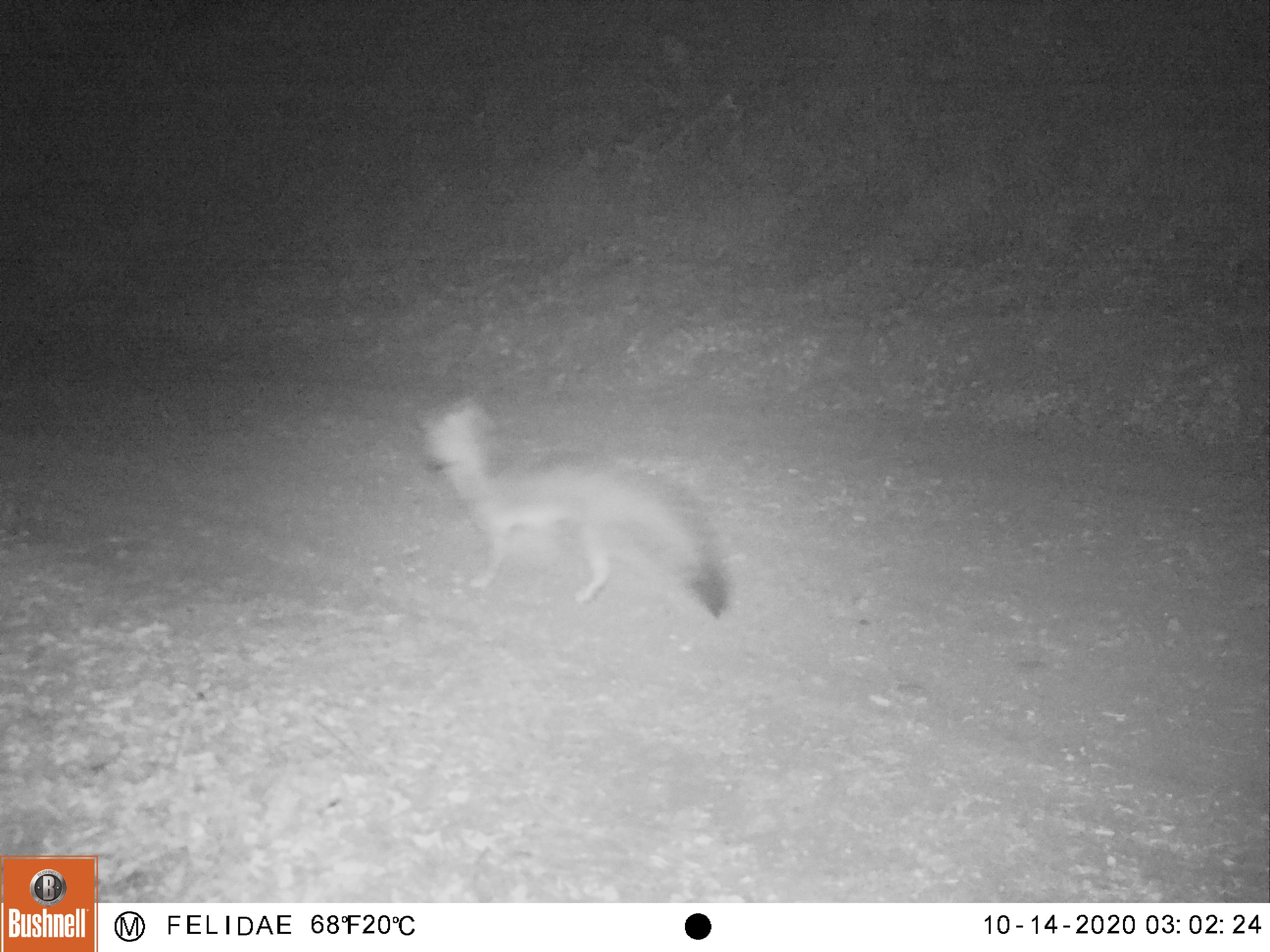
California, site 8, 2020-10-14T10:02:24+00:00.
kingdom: Animalia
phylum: Chordata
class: Mammalia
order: Carnivora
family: Canidae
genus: Urocyon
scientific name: Urocyon cinereoargenteus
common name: gray fox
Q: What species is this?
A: Gray fox (Urocyon cinereoargenteus).